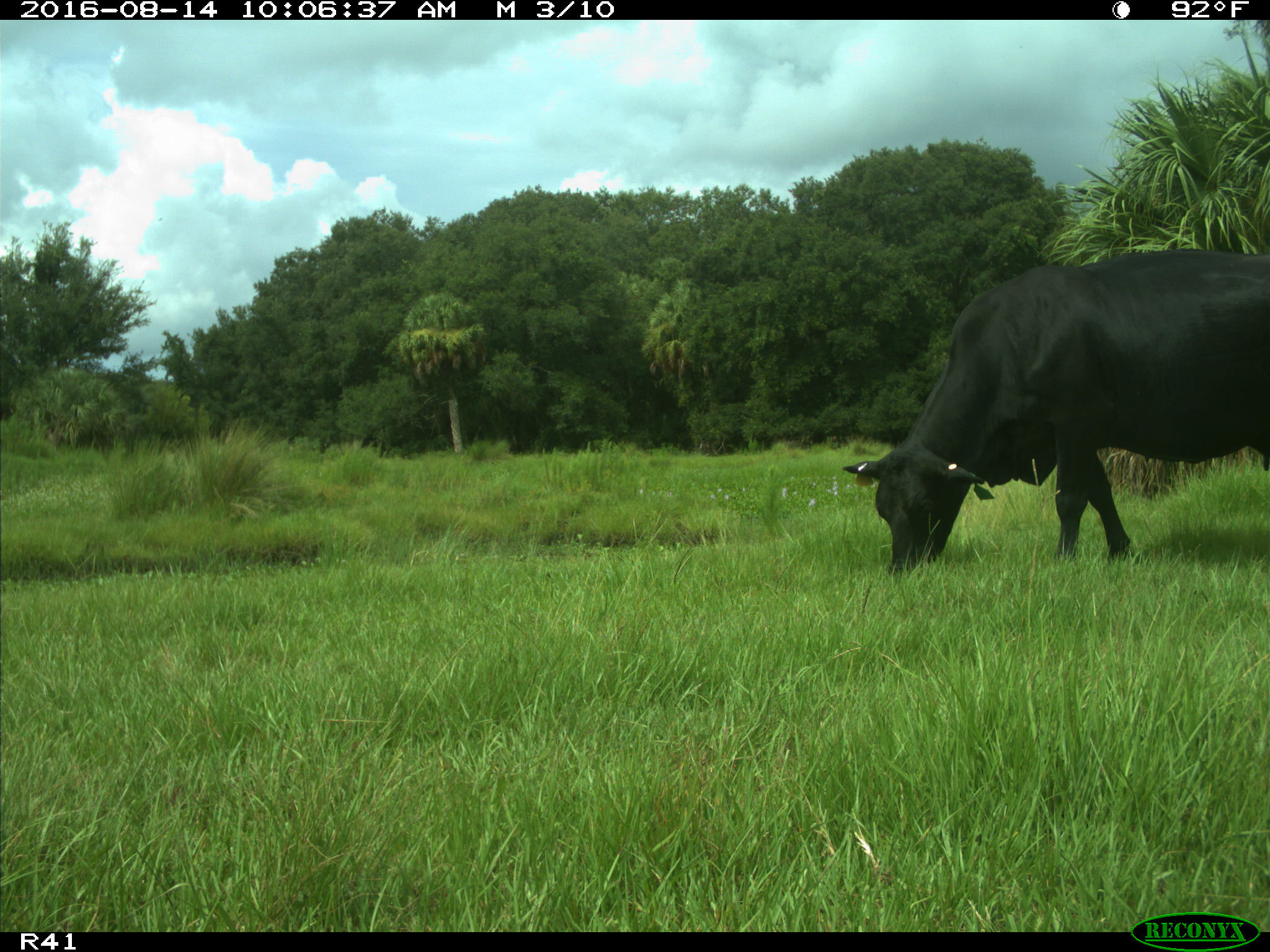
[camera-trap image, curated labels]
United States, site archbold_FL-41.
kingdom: Animalia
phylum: Chordata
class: Mammalia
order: Artiodactyla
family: Bovidae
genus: Bos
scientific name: Bos taurus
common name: domestic cow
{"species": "Bos taurus (domestic cow)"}